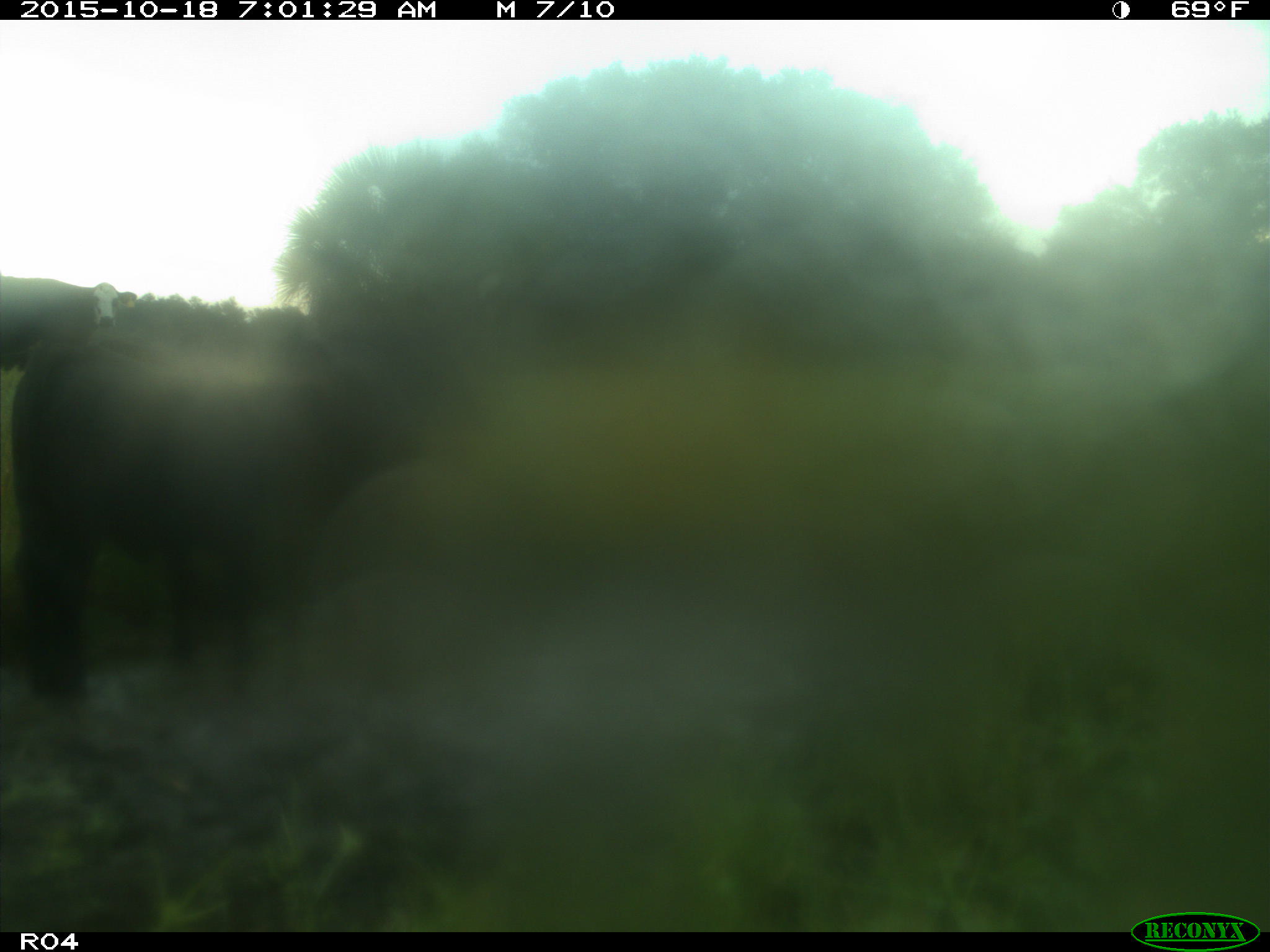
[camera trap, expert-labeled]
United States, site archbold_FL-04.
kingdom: Animalia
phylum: Chordata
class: Mammalia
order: Artiodactyla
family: Bovidae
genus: Bos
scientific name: Bos taurus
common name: domestic cow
Bos taurus (domestic cow).